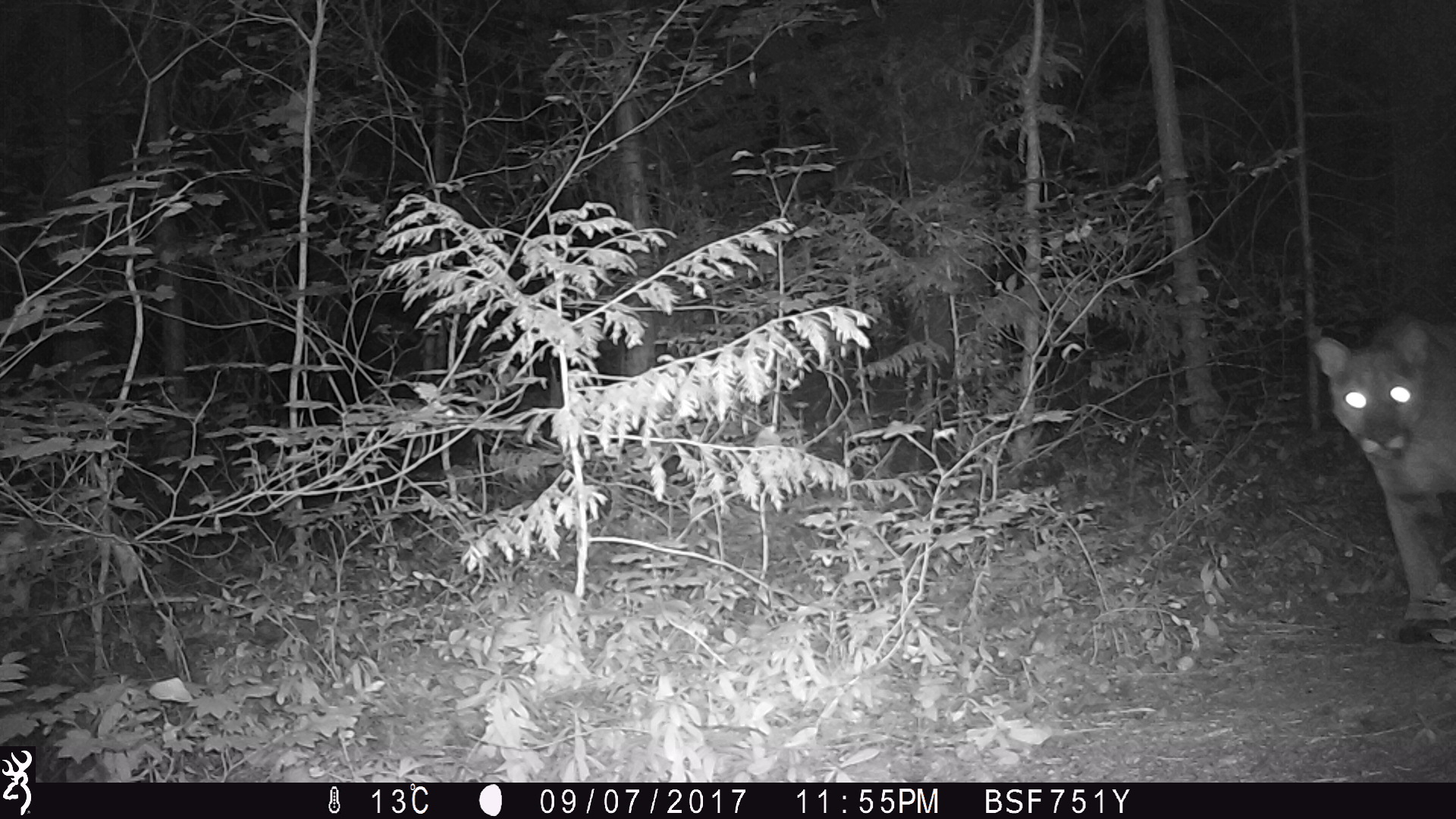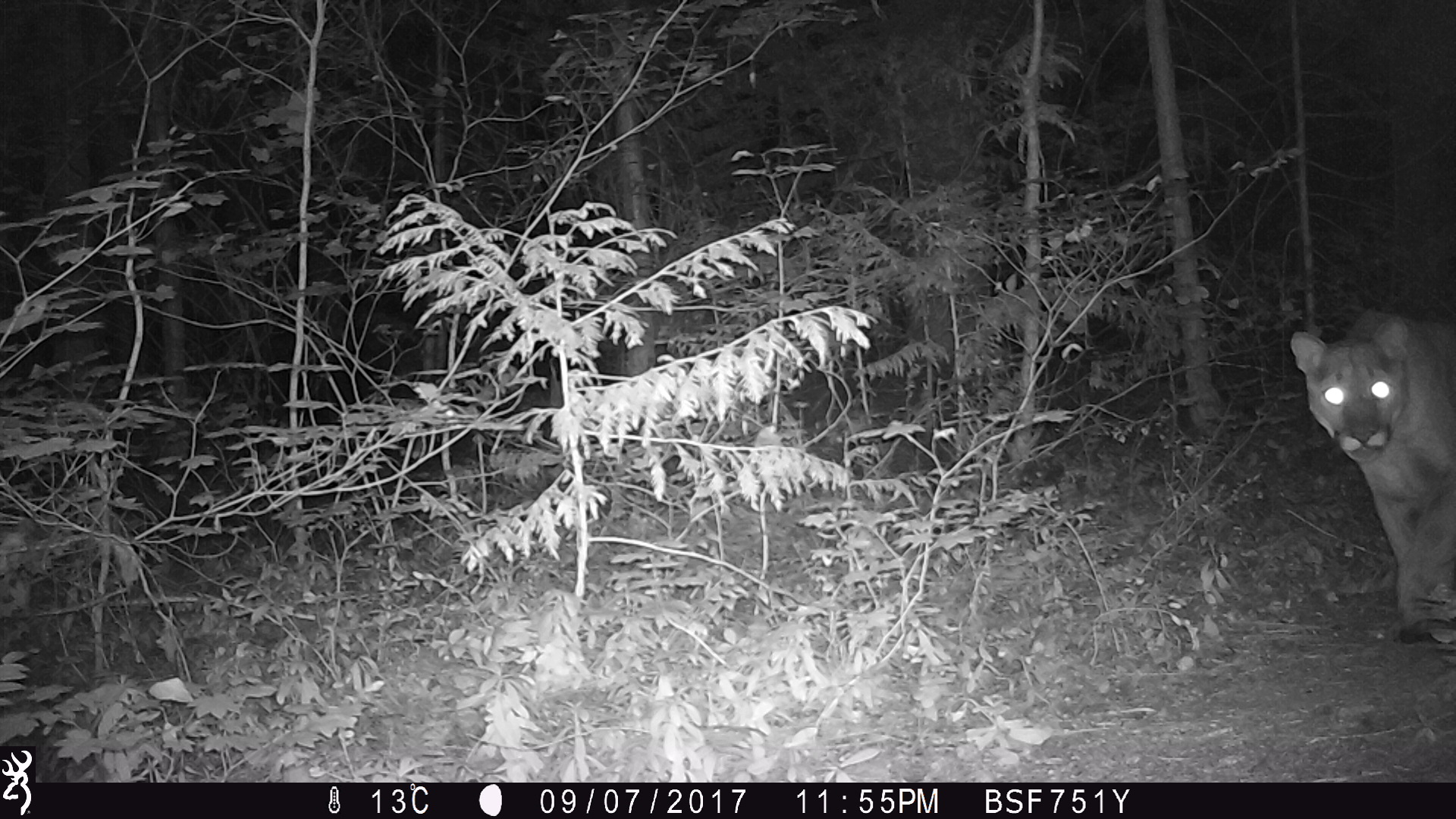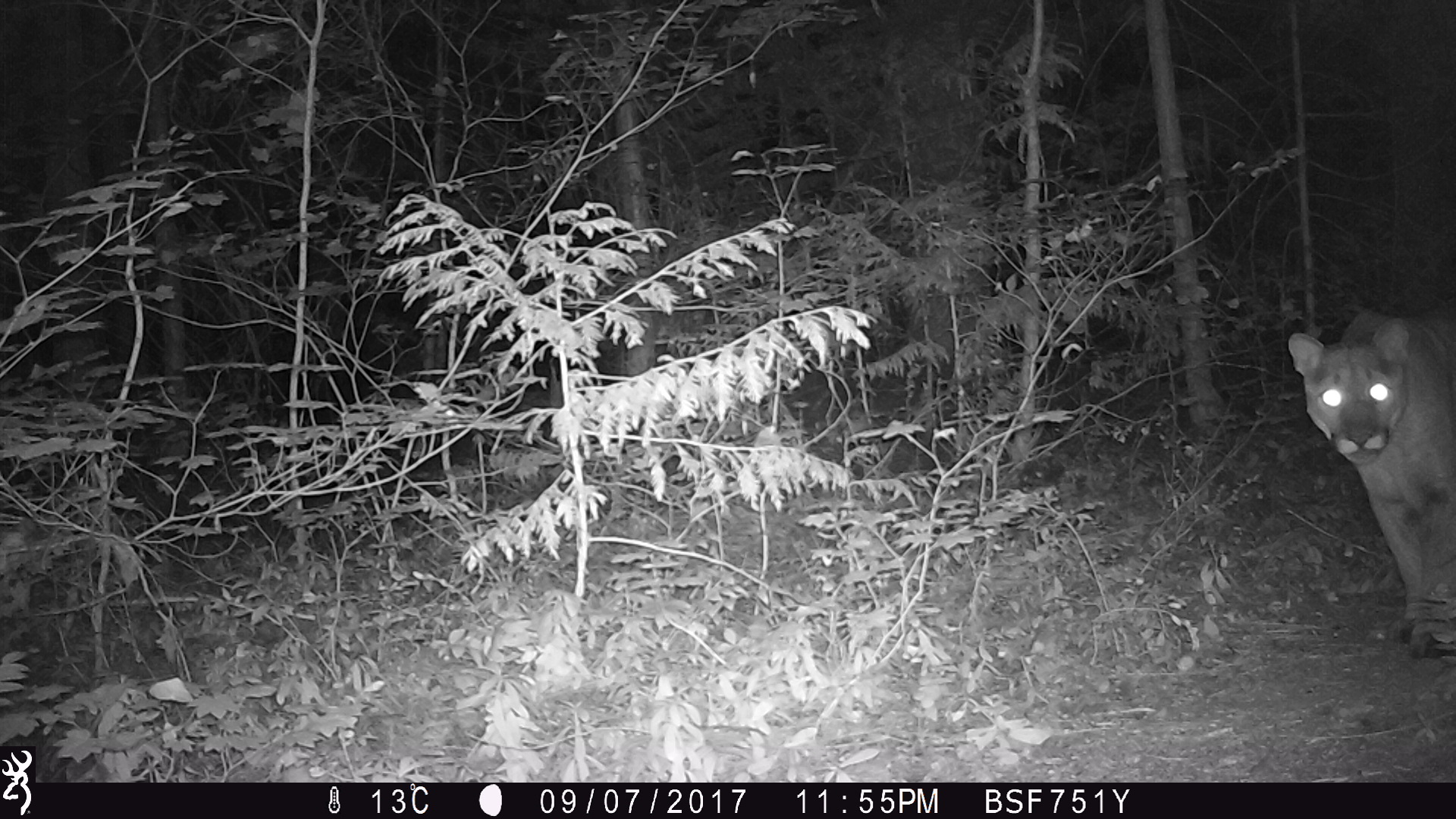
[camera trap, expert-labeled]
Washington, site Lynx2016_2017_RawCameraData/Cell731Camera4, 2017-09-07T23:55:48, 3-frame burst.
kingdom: Animalia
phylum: Chordata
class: Mammalia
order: Carnivora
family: Felidae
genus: Puma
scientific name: Puma concolor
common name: mountain lion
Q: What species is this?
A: Puma concolor (mountain lion).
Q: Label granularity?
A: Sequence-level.